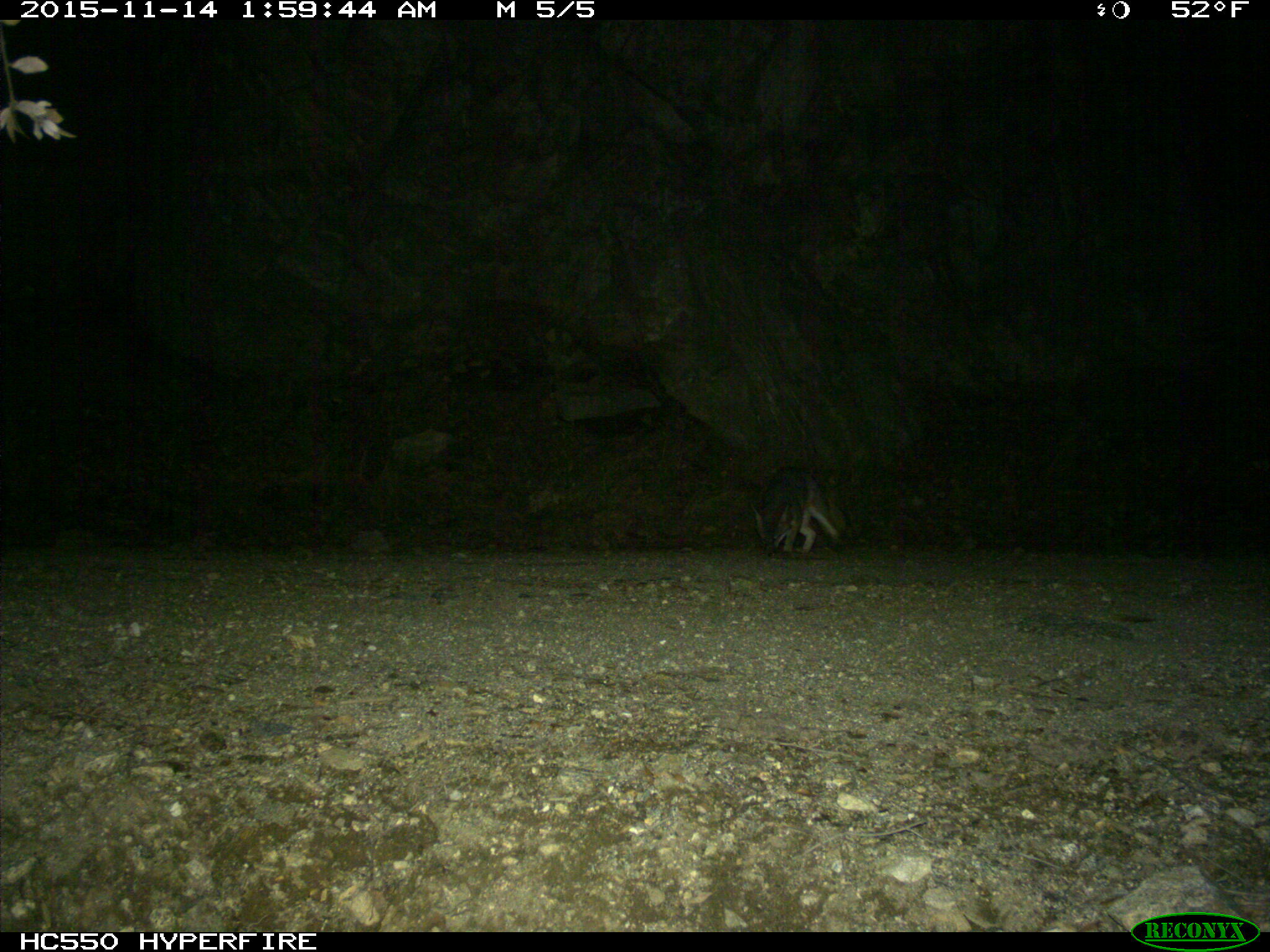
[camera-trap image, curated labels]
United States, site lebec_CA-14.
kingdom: Animalia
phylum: Chordata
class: Mammalia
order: Carnivora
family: Canidae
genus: Urocyon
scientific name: Urocyon cinereoargenteus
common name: gray fox